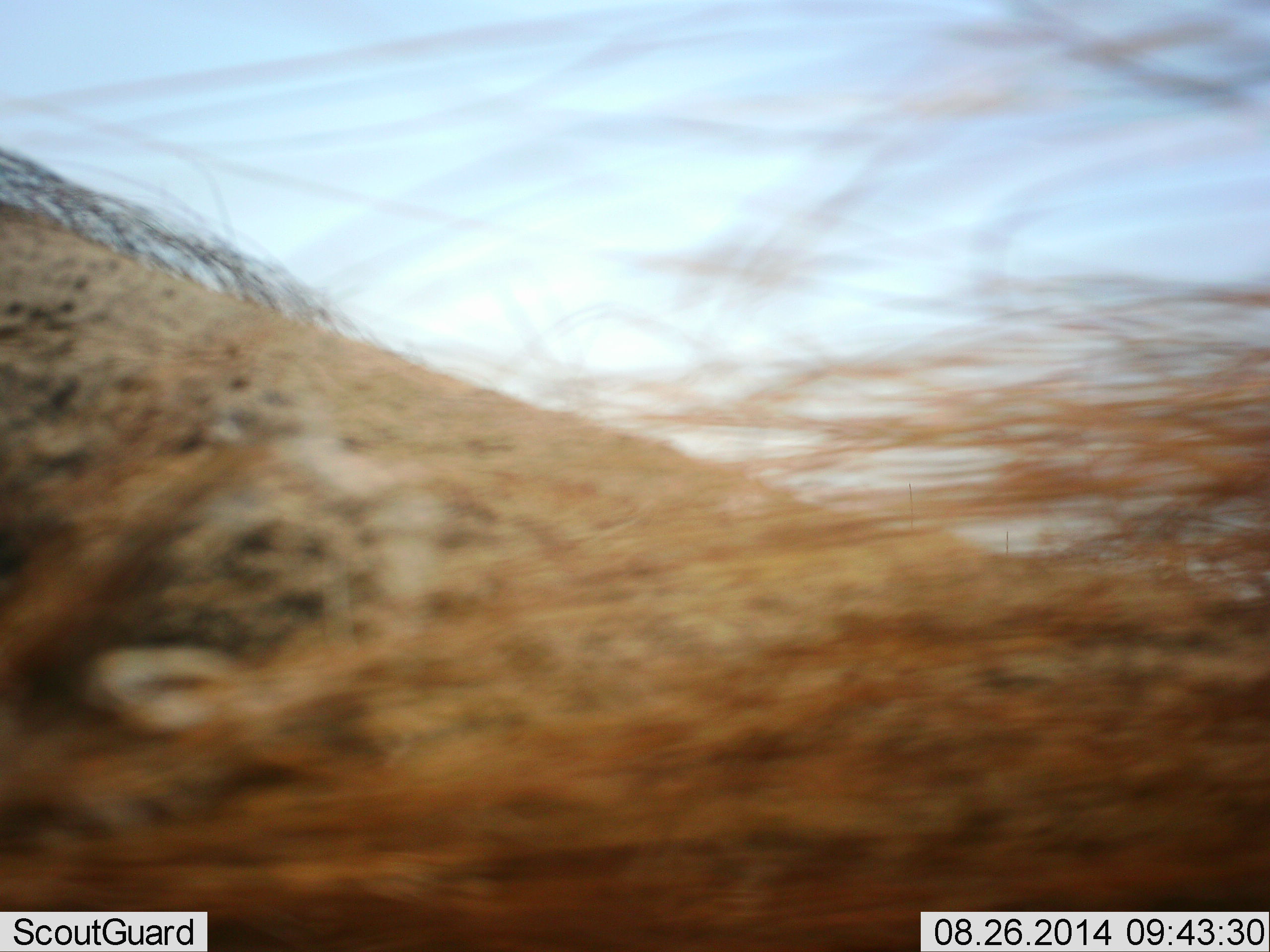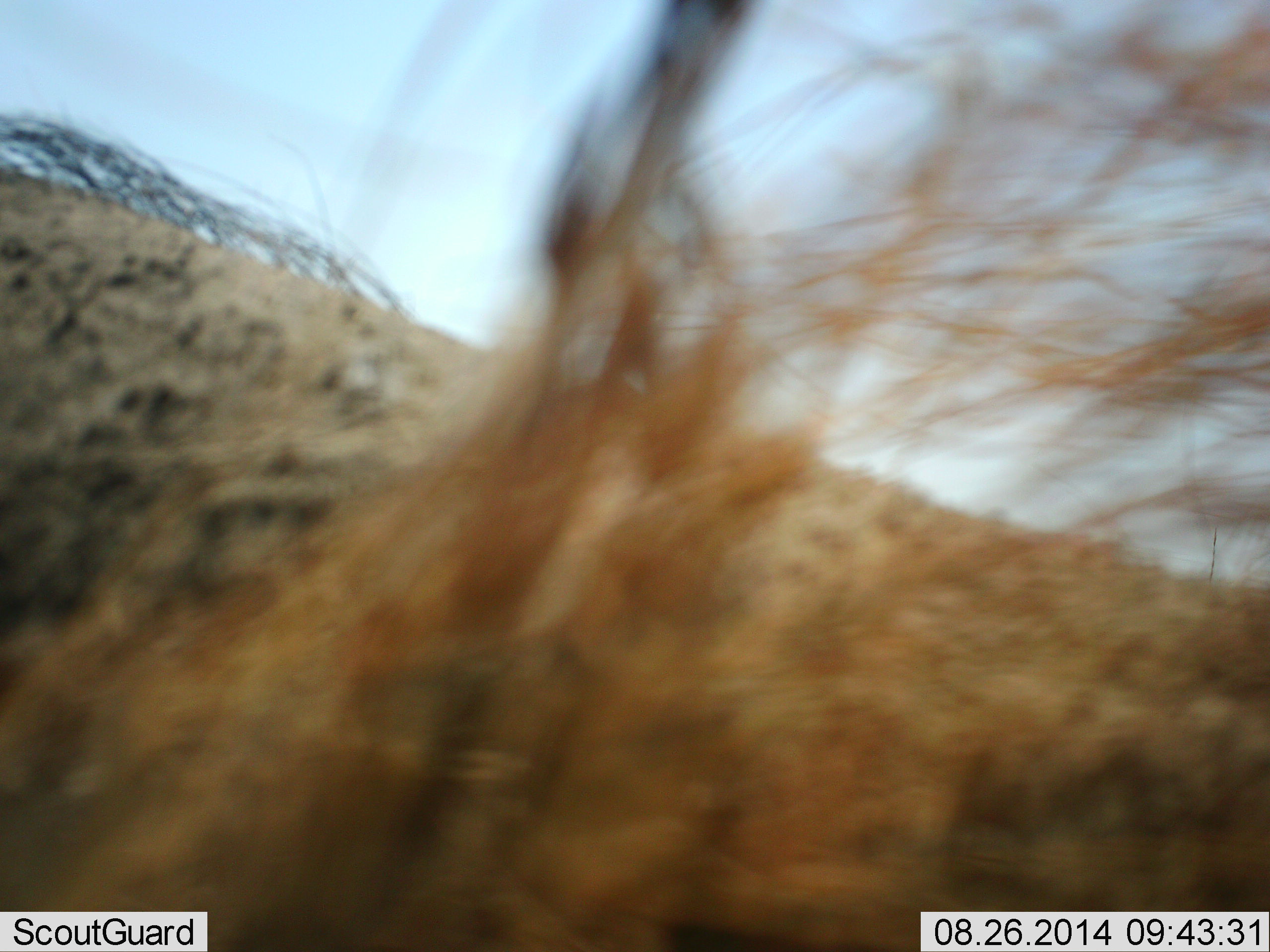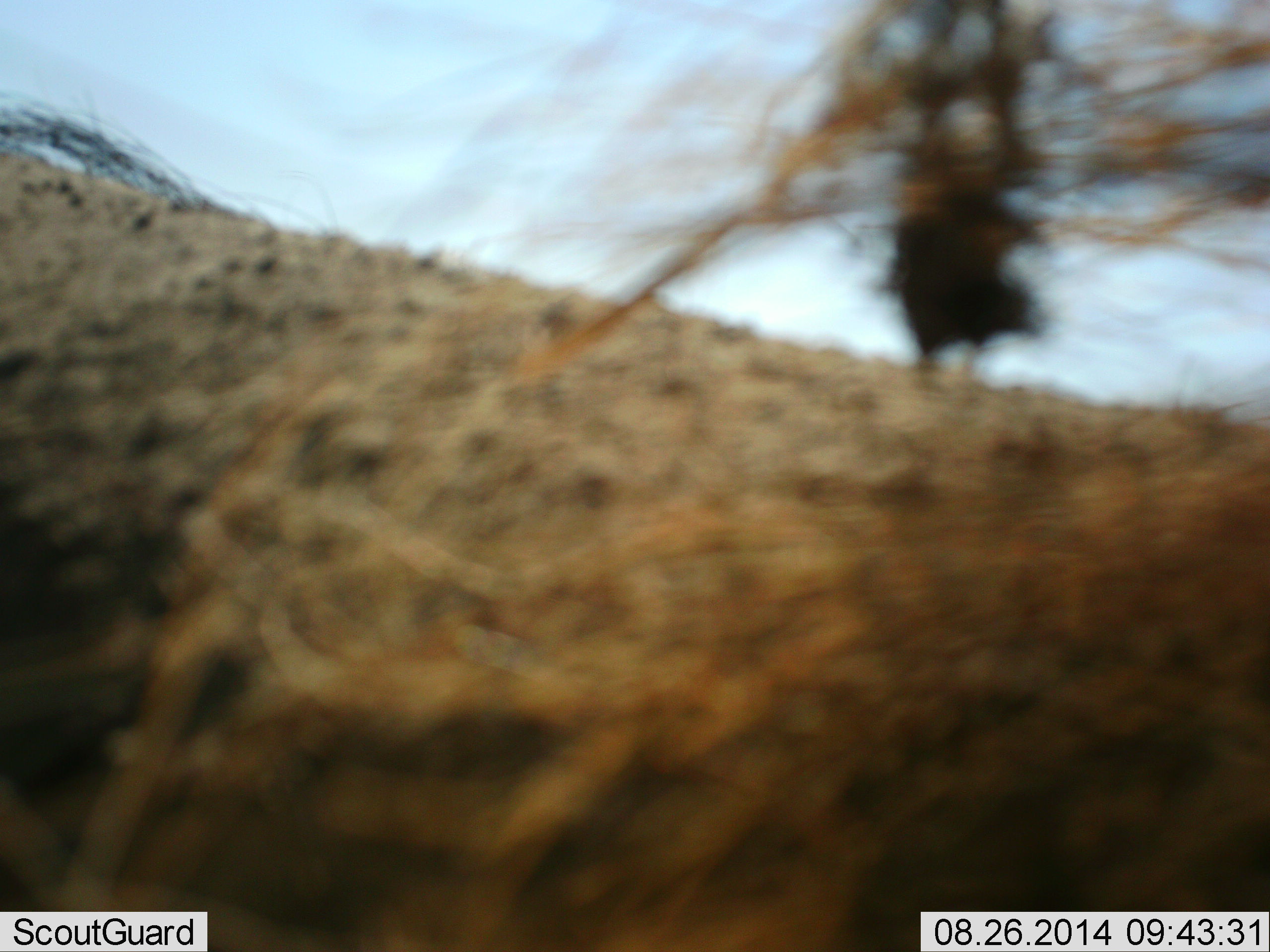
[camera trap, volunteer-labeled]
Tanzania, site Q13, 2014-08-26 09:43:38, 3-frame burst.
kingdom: Animalia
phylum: Chordata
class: Mammalia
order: Artiodactyla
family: Suidae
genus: Phacochoerus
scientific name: Phacochoerus africanus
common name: warthog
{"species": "warthog (Phacochoerus africanus)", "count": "1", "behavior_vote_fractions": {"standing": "64%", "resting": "0%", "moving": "27%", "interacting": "18%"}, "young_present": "0%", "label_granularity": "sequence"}